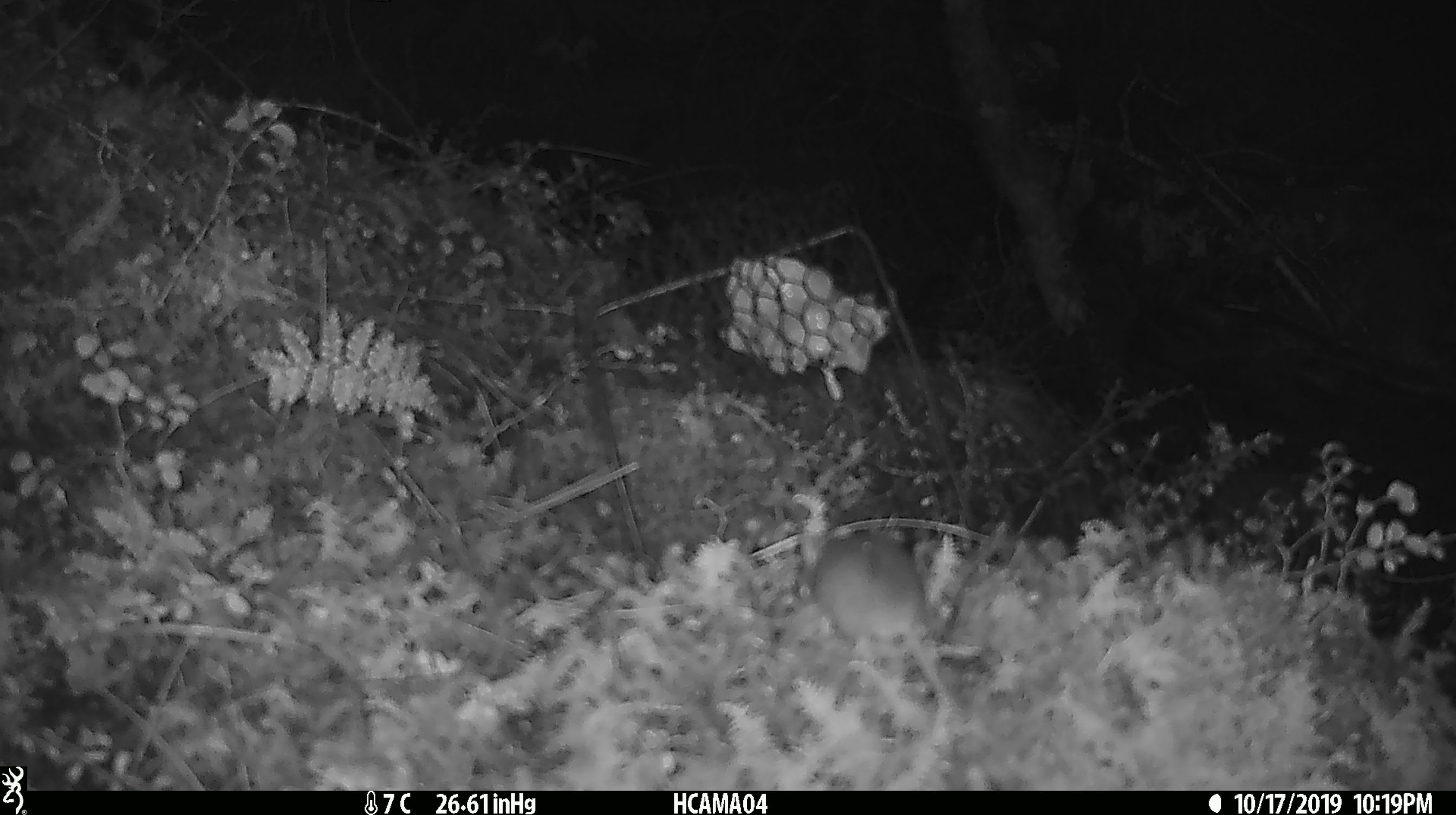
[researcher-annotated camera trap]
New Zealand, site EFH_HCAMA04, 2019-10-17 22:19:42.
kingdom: Animalia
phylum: Chordata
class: Mammalia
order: Rodentia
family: Muridae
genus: Mus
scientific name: Mus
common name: mouse